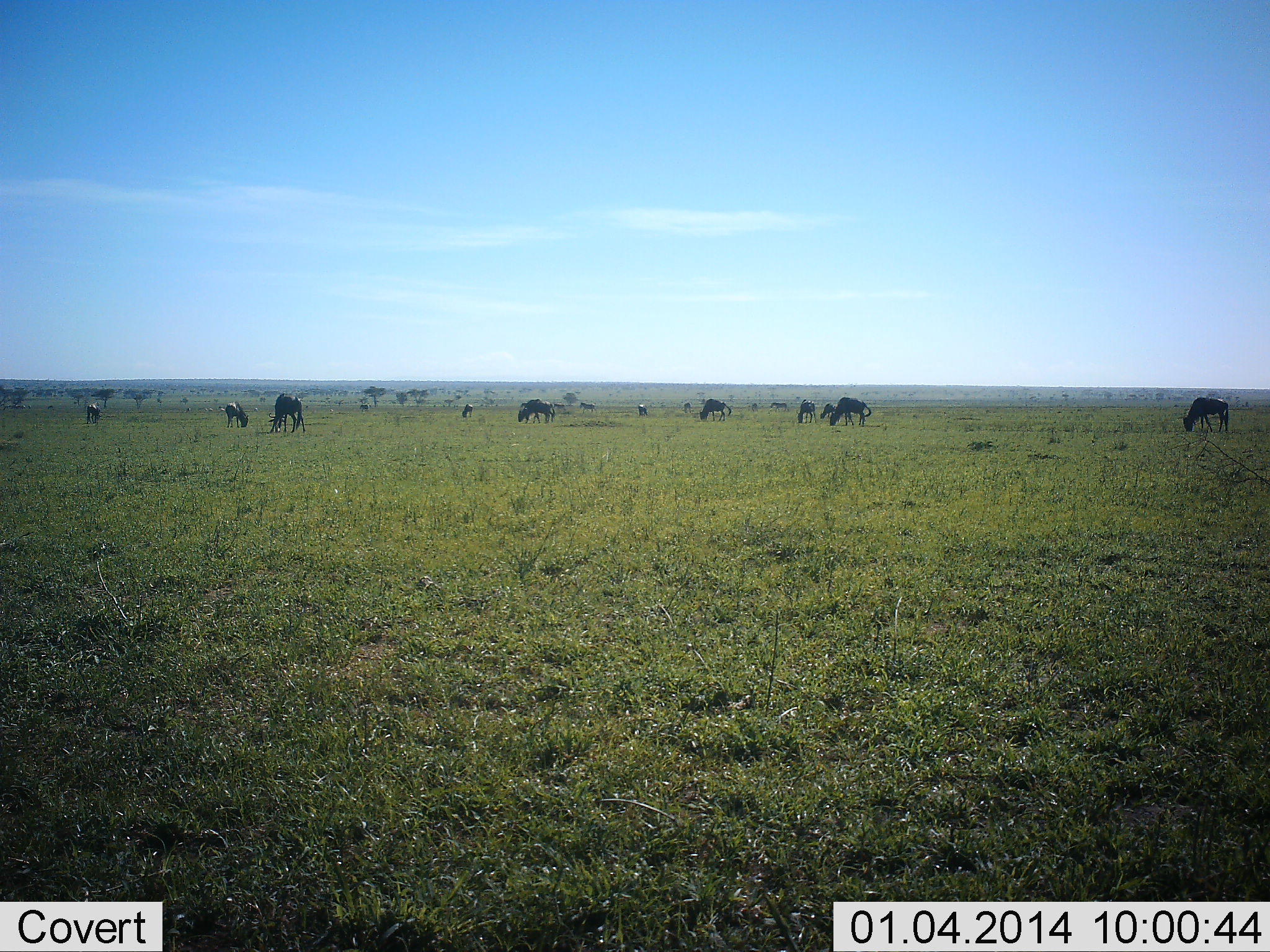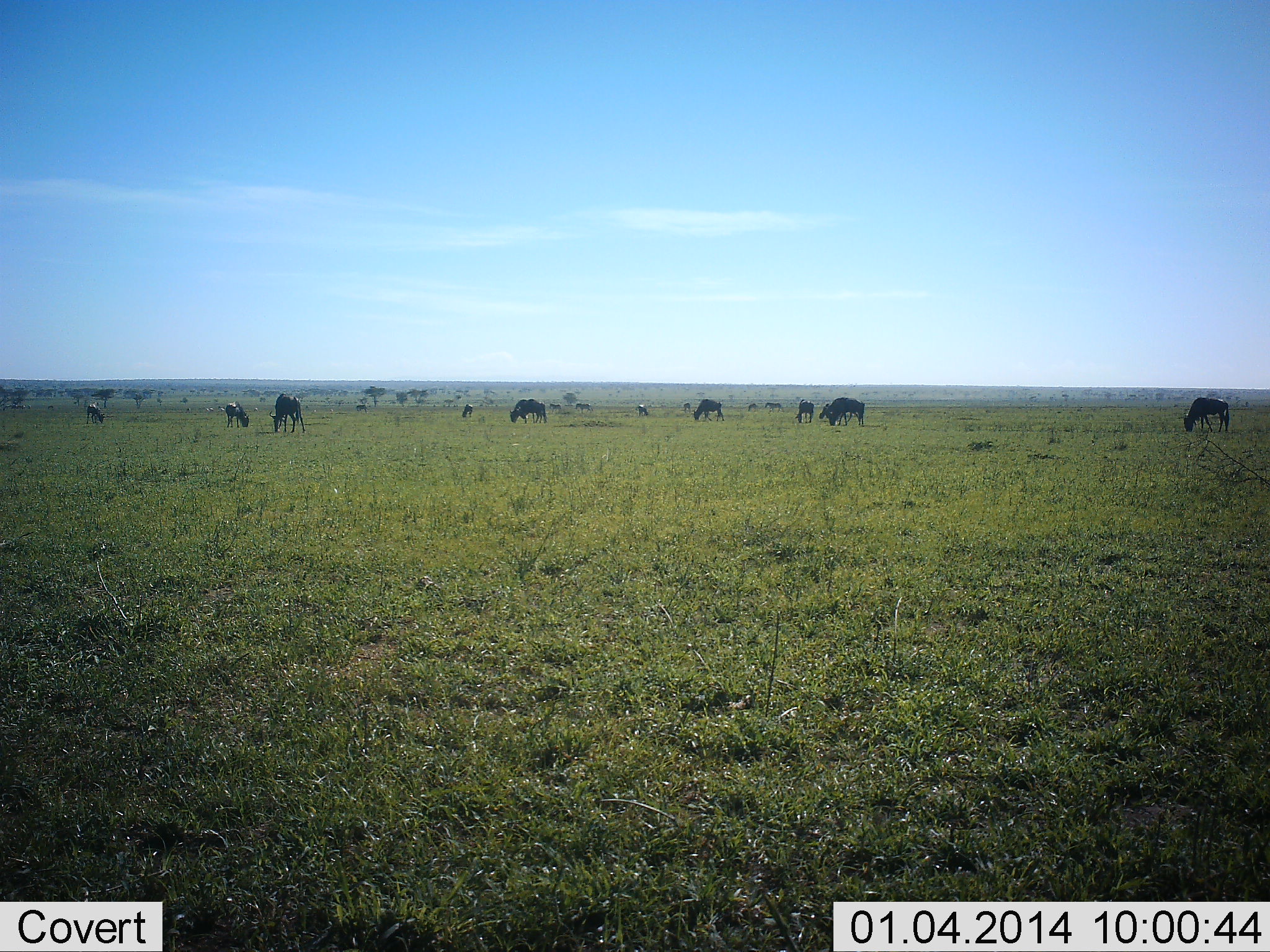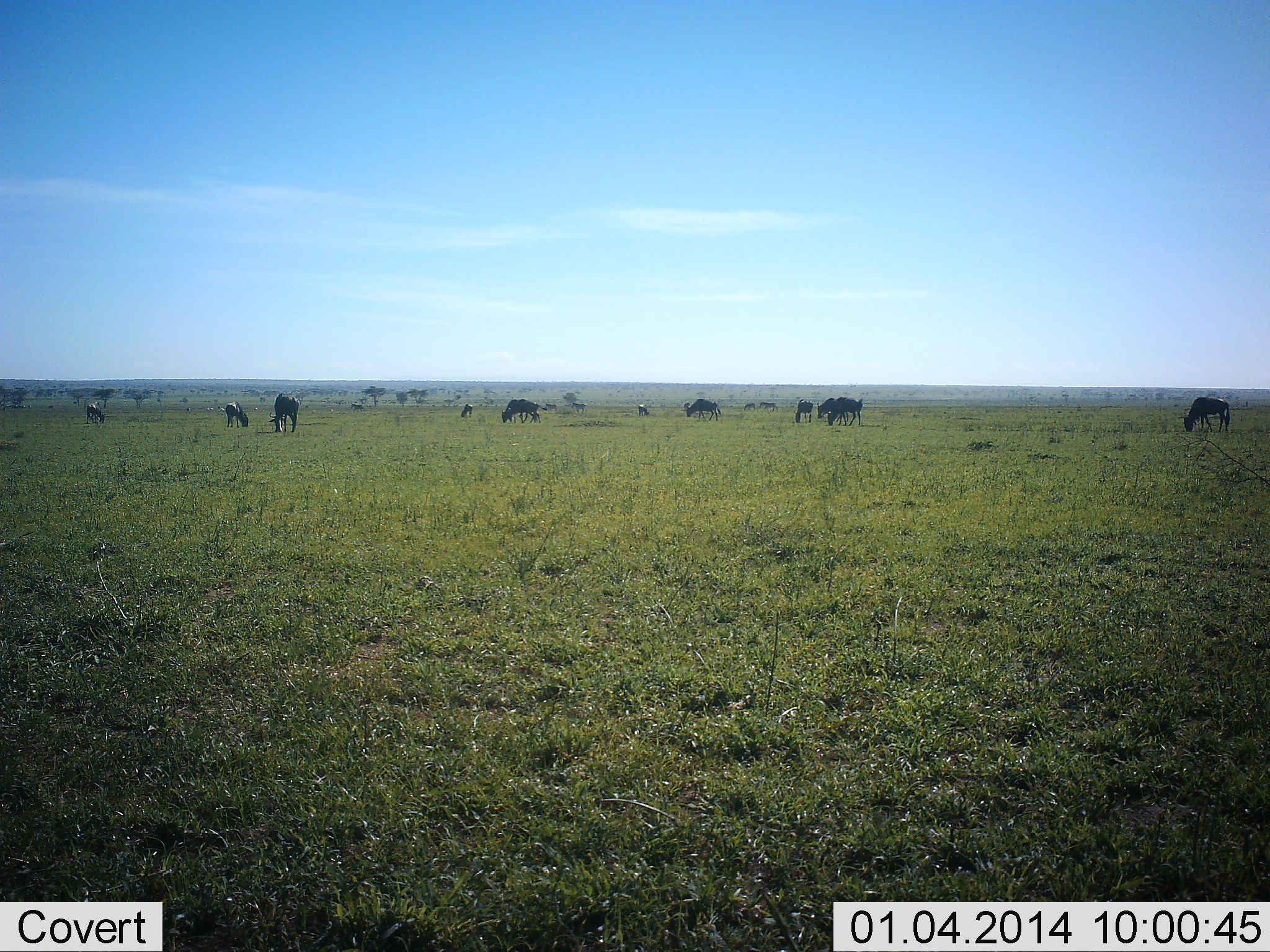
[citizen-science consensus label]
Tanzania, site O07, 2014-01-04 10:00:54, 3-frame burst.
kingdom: Animalia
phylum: Chordata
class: Mammalia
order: Artiodactyla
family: Bovidae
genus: Connochaetes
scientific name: Connochaetes taurinus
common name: blue wildebeest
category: wildebeest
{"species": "wildebeest (blue wildebeest) (Connochaetes taurinus)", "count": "11-50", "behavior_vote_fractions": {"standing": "30%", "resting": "0%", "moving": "20%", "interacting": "0%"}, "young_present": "0%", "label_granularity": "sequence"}